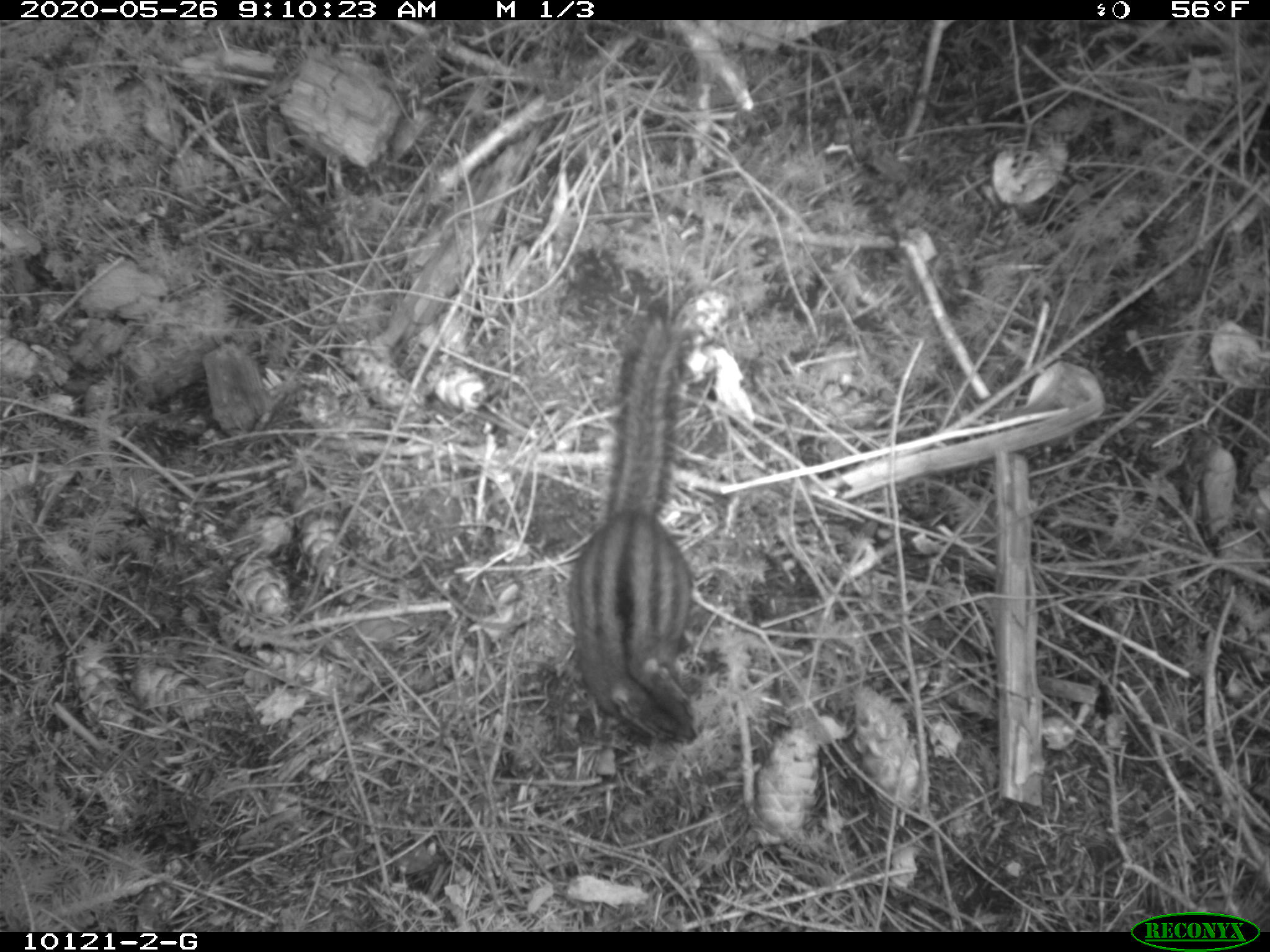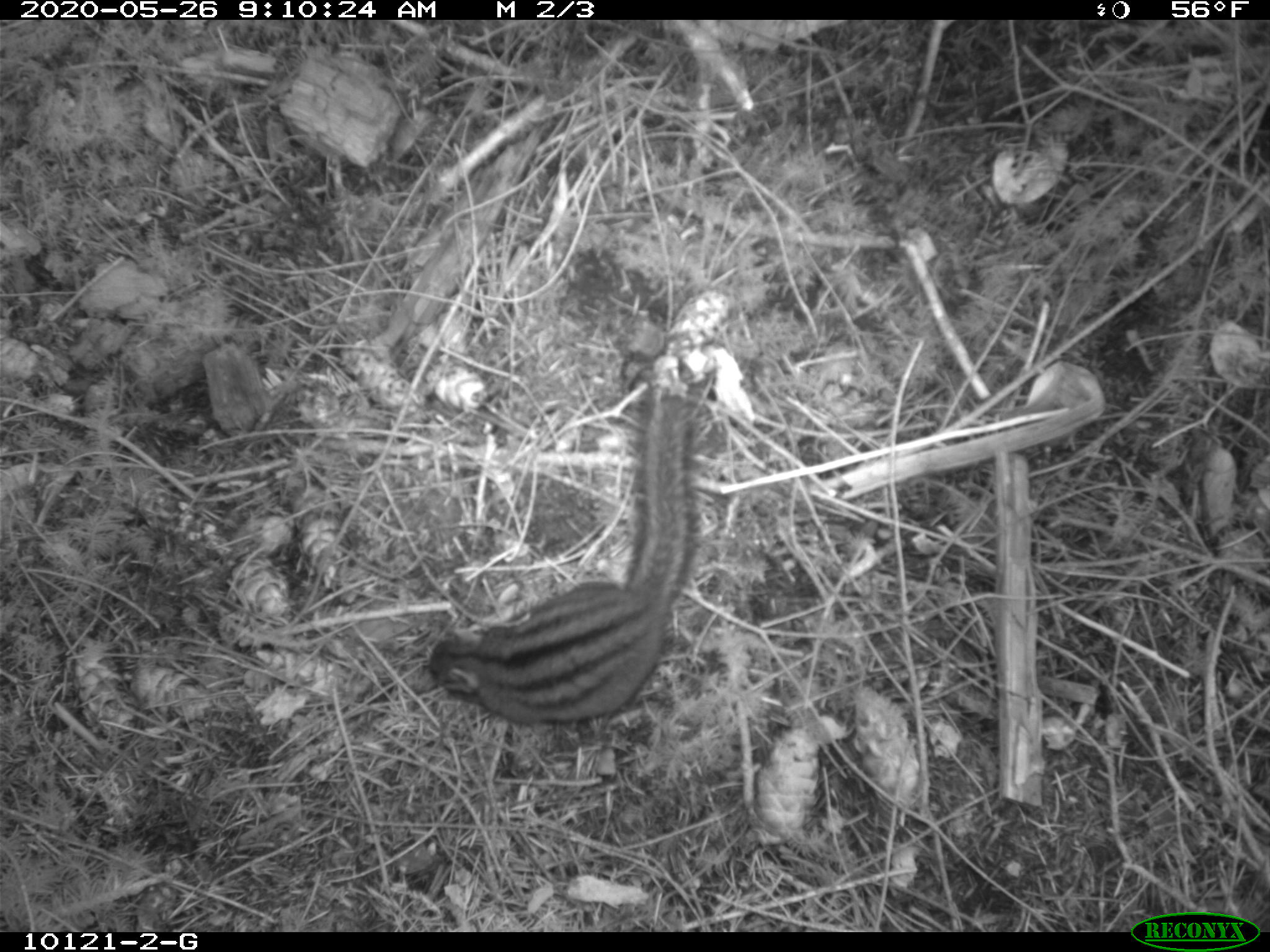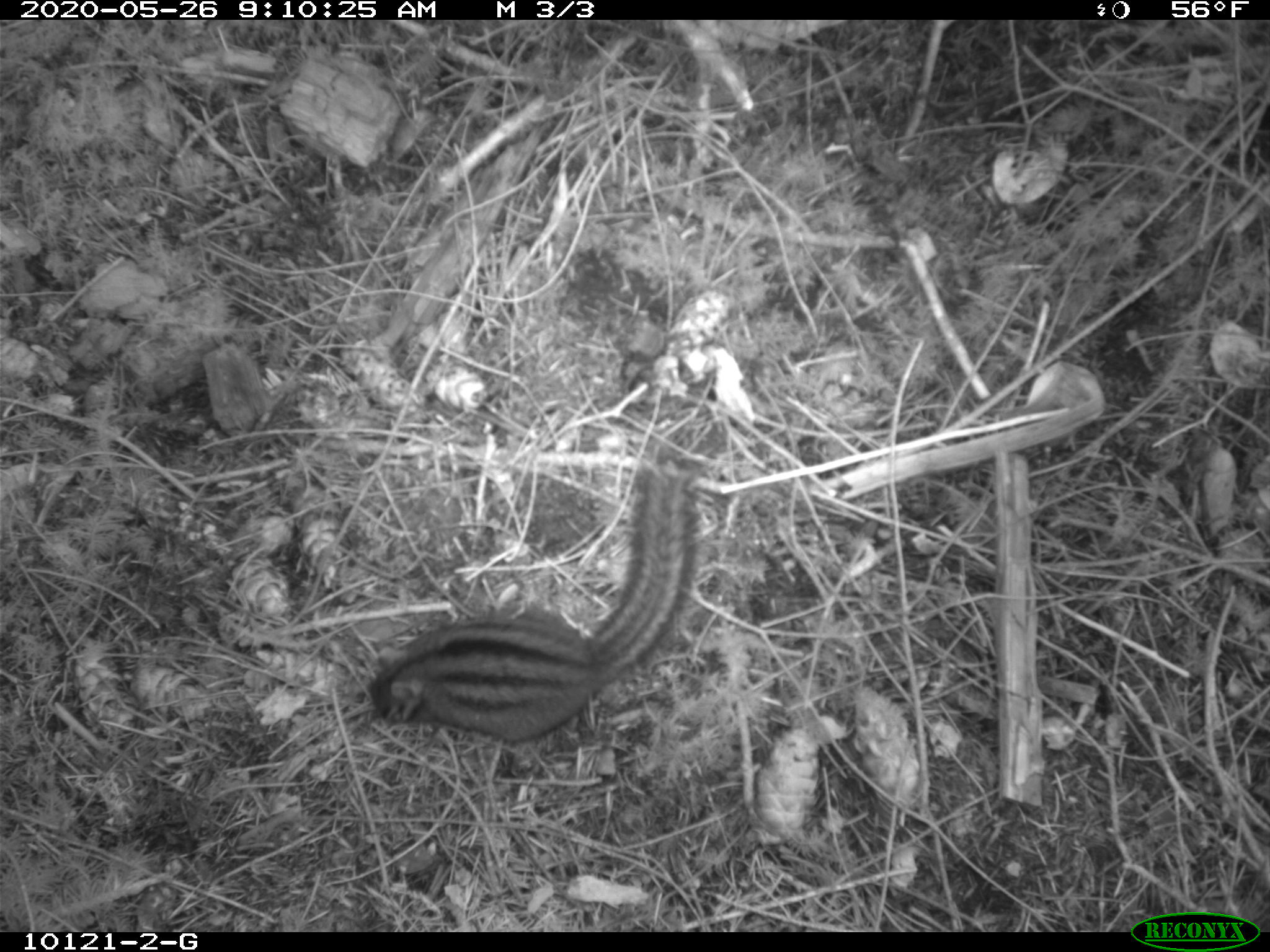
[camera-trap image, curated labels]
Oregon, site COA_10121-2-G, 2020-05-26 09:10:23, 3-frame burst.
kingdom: Animalia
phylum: Chordata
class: Mammalia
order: Rodentia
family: Sciuridae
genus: Neotamias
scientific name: Neotamias townsendii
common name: townsend's chipmunk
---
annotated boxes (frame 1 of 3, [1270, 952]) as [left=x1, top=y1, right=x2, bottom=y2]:
townsend's chipmunk: [left=558, top=300, right=704, bottom=756]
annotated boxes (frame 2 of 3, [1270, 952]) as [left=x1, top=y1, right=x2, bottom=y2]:
townsend's chipmunk: [left=415, top=371, right=717, bottom=739]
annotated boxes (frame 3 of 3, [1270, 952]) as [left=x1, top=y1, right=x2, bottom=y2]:
townsend's chipmunk: [left=353, top=448, right=715, bottom=754]